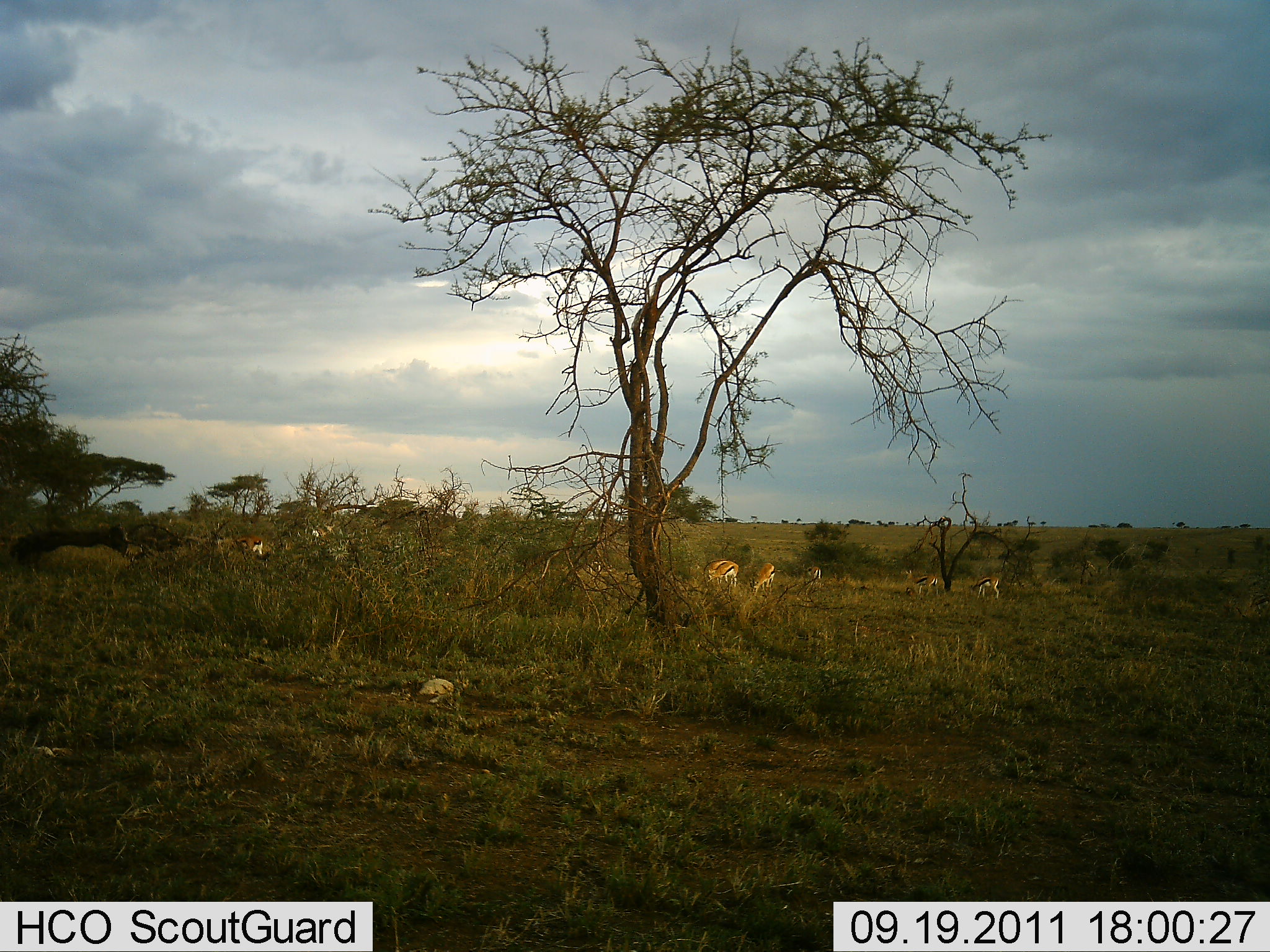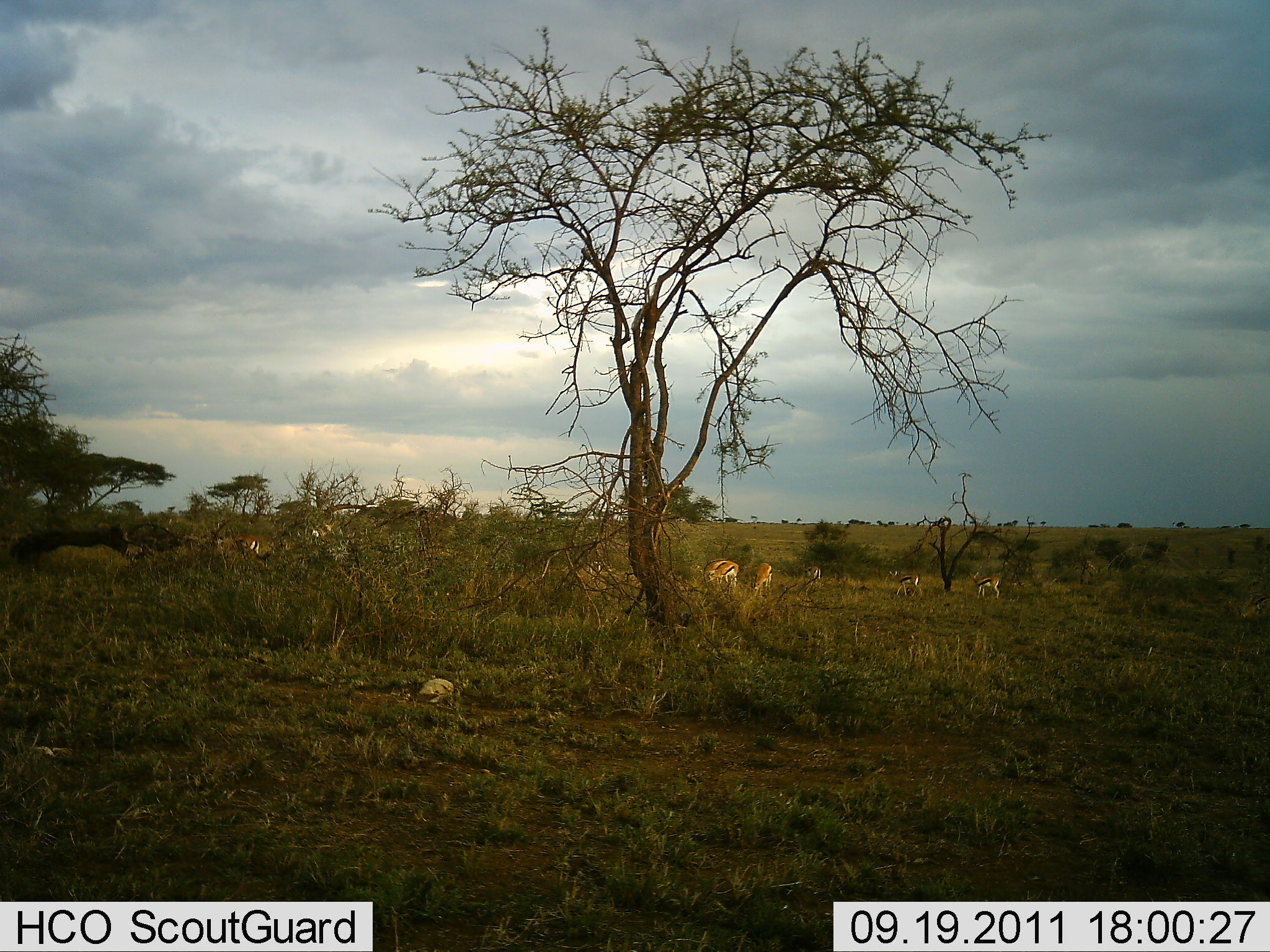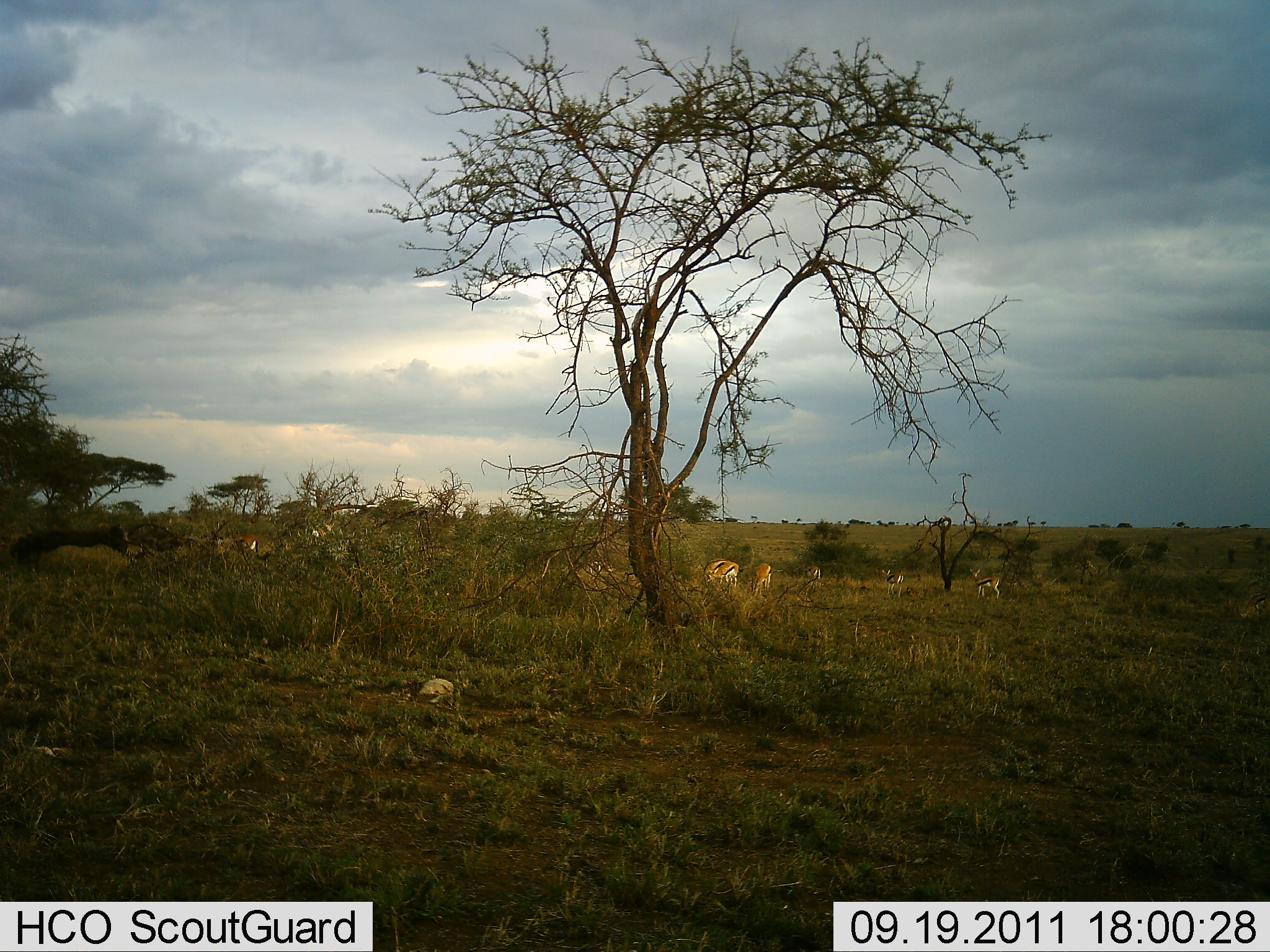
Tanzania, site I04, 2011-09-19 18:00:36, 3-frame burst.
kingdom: Animalia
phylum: Chordata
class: Mammalia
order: Artiodactyla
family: Bovidae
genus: Eudorcas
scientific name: Eudorcas thomsonii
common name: thomson's gazelle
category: gazellethomsons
Gazellethomsons (thomson's gazelle) (Eudorcas thomsonii), count 8. Behavior (volunteer vote fractions): standing 58%, resting 8%, moving 42%, interacting 0%. Young present (vote fraction): 0%. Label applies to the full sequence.